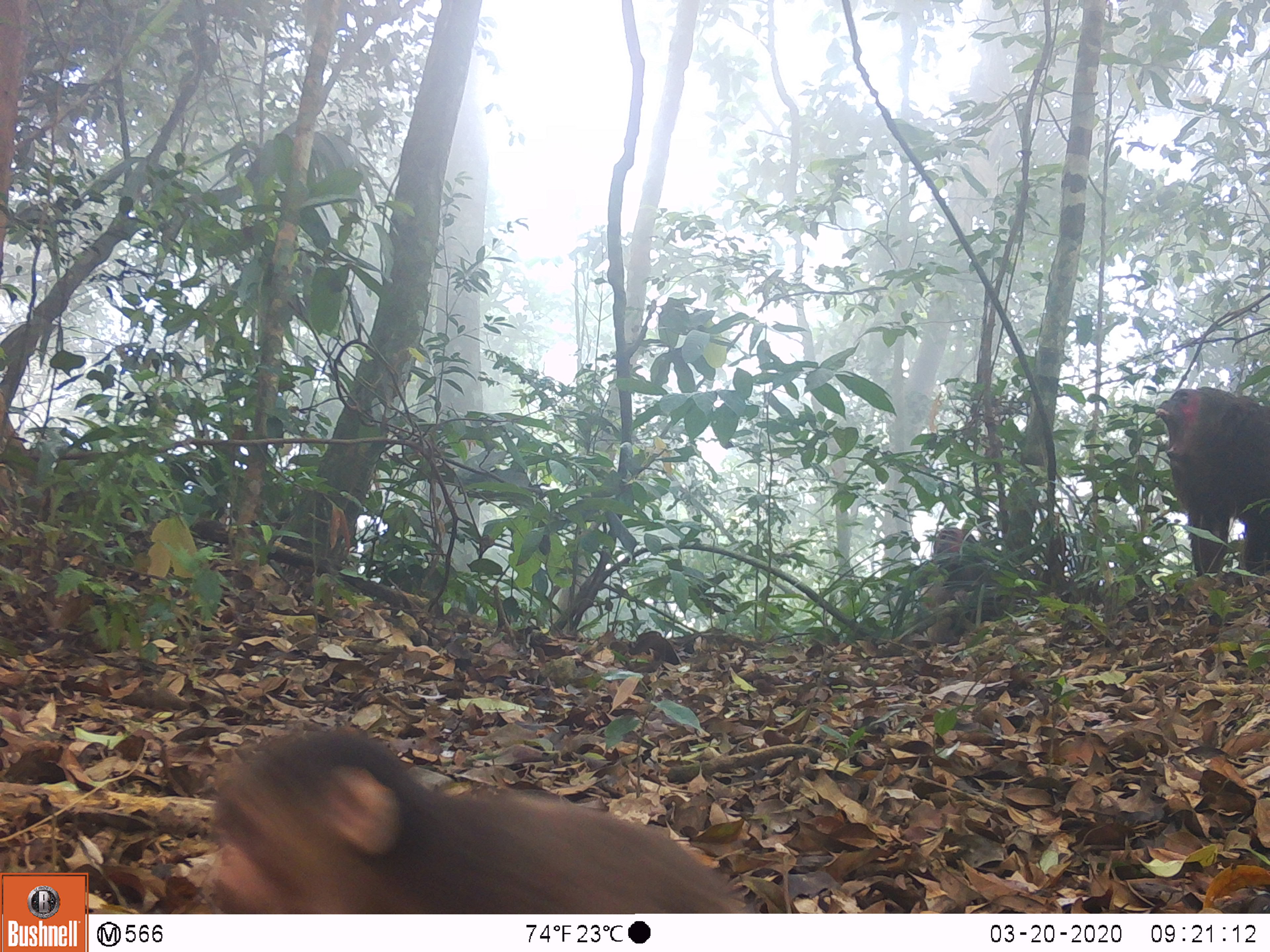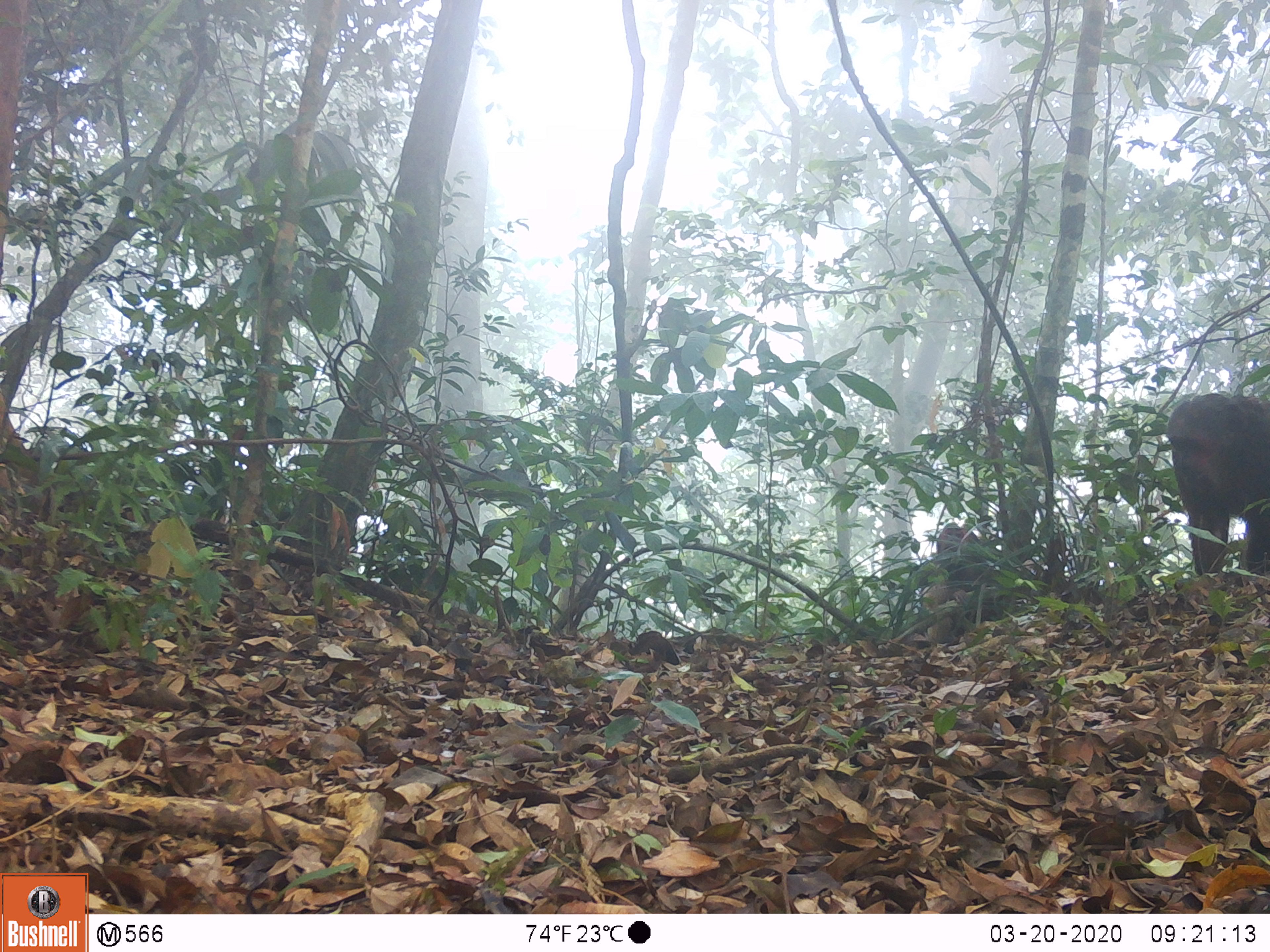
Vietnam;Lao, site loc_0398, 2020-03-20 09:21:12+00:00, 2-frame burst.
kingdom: Animalia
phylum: Chordata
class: Mammalia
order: Primates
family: Cercopithecidae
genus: Macaca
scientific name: Macaca arctoides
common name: stump-tailed macaque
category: stump tailed macaque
Stump tailed macaque (stump-tailed macaque) (Macaca arctoides). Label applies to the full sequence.